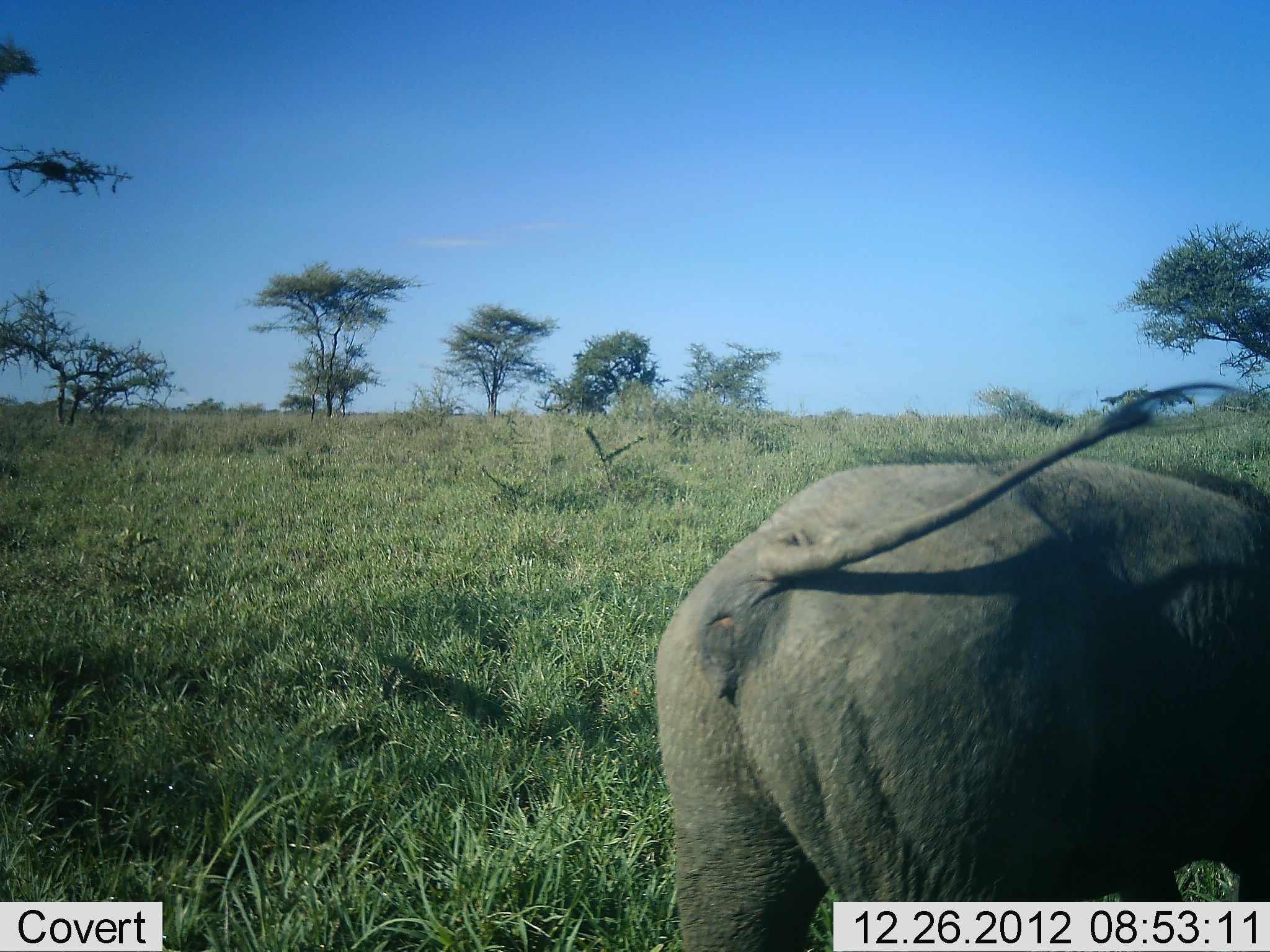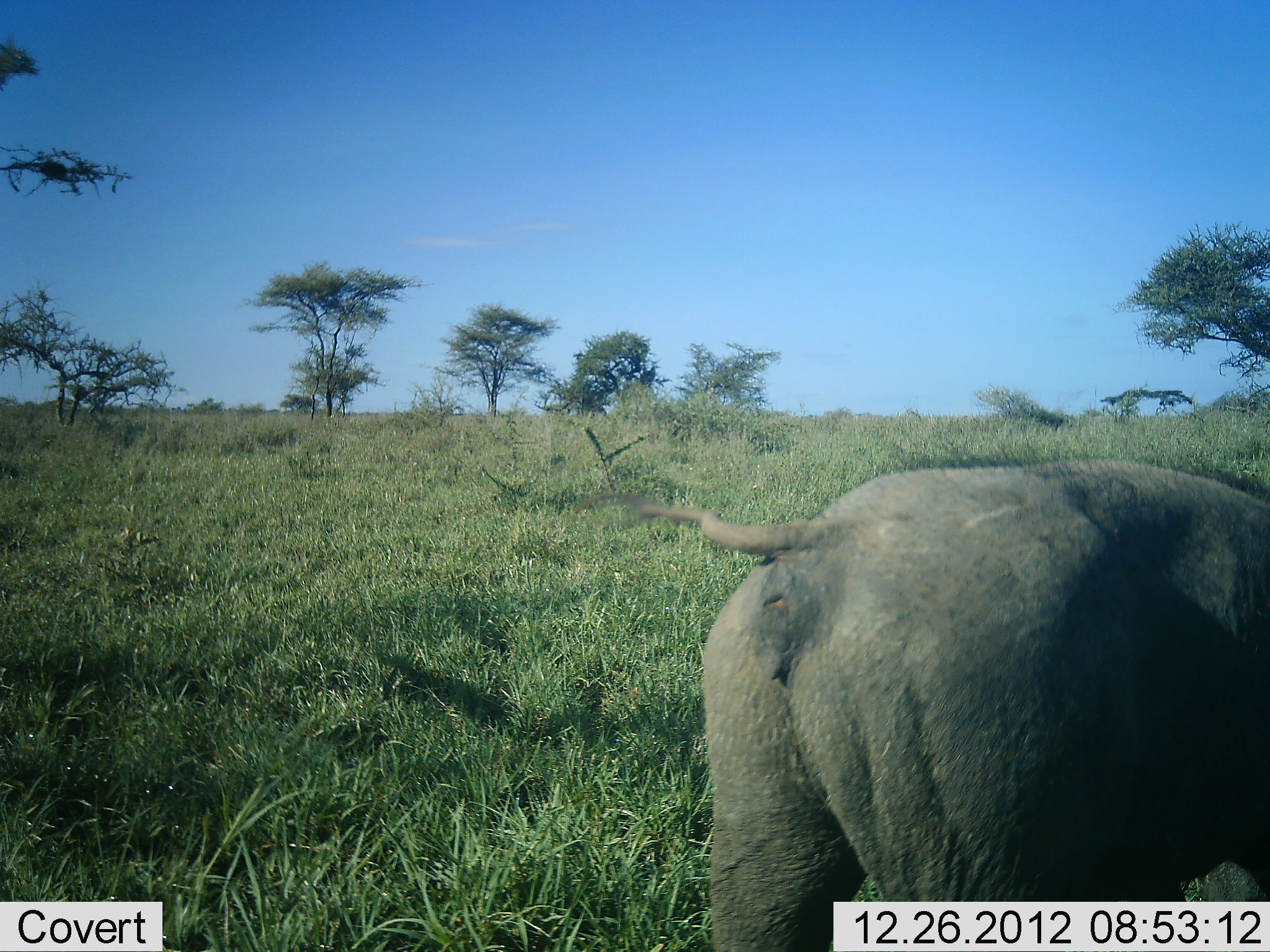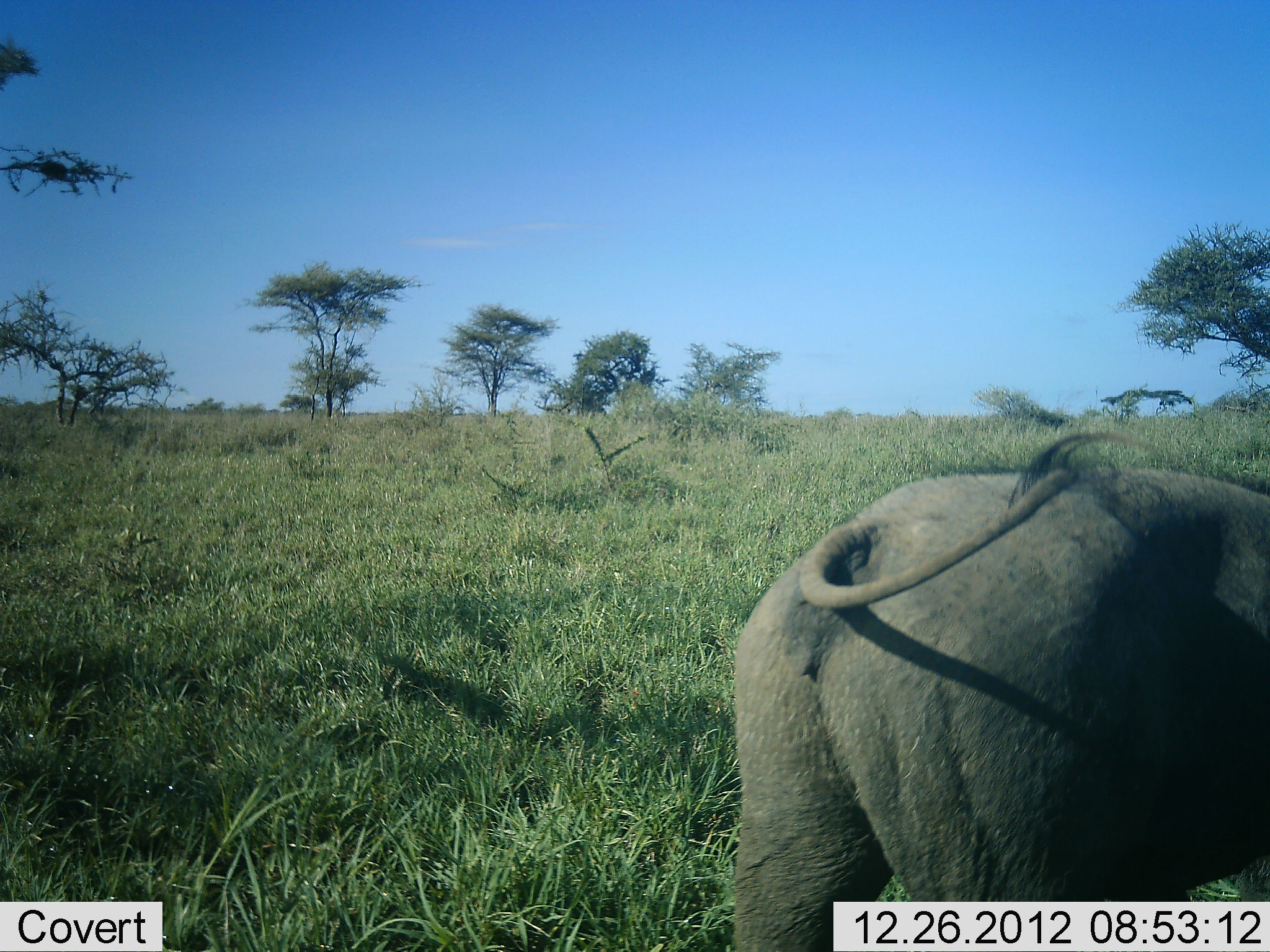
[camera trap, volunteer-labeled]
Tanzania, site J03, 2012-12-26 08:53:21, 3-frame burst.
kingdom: Animalia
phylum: Chordata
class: Mammalia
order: Artiodactyla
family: Suidae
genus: Phacochoerus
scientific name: Phacochoerus africanus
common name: warthog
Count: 1.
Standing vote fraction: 75%.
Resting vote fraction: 0%.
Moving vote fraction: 17%.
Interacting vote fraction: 0%.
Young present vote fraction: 0%.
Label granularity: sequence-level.